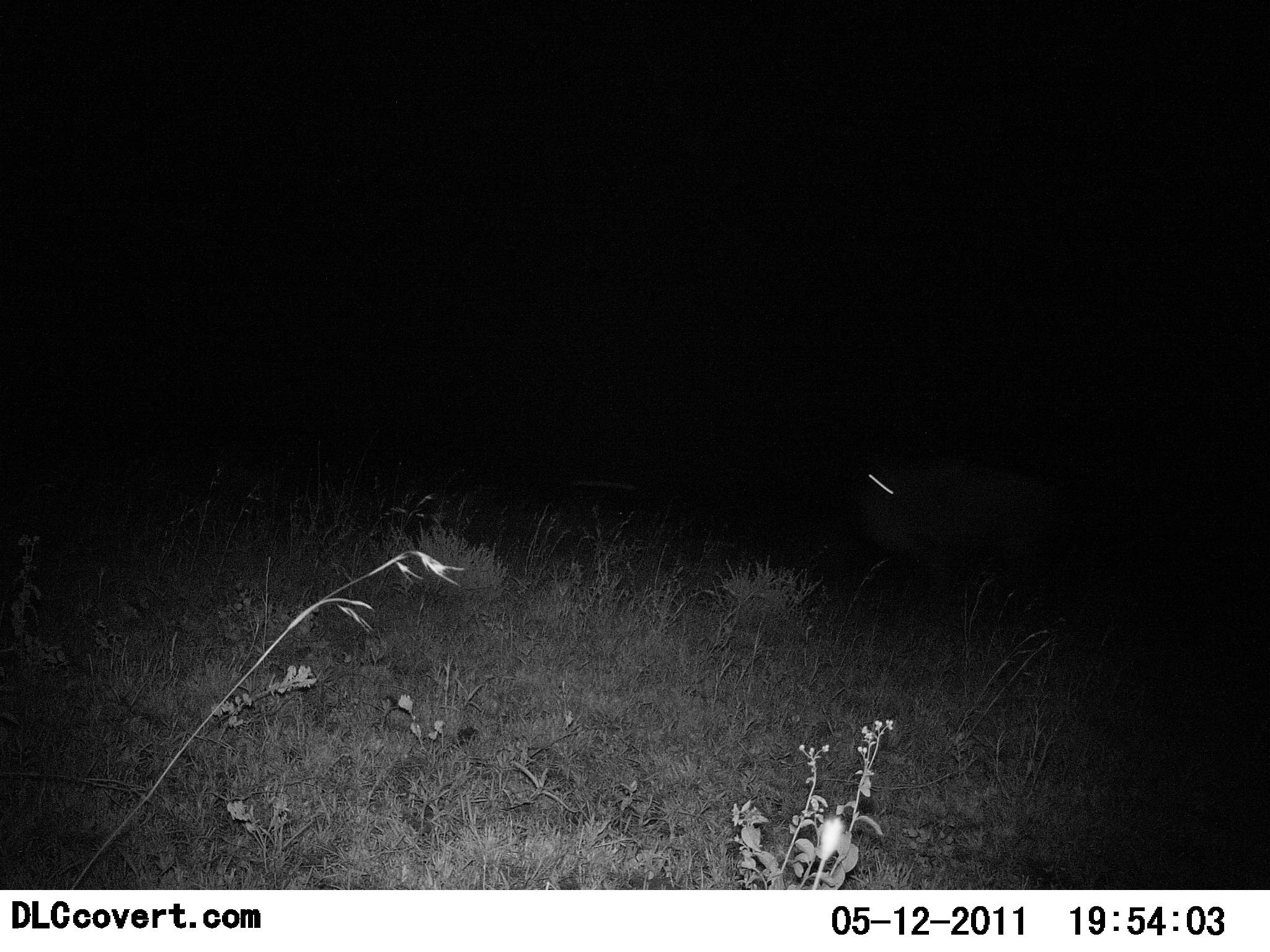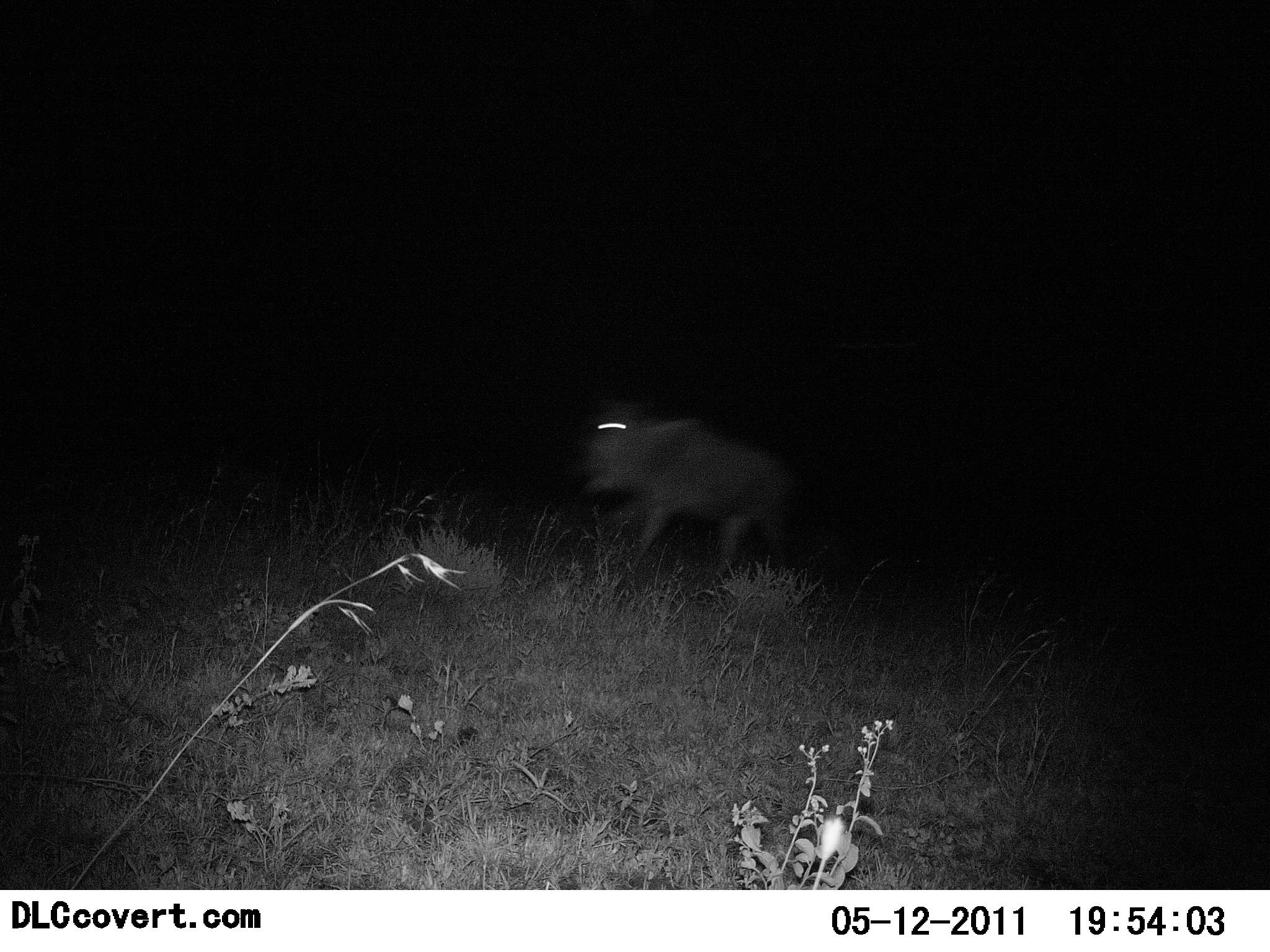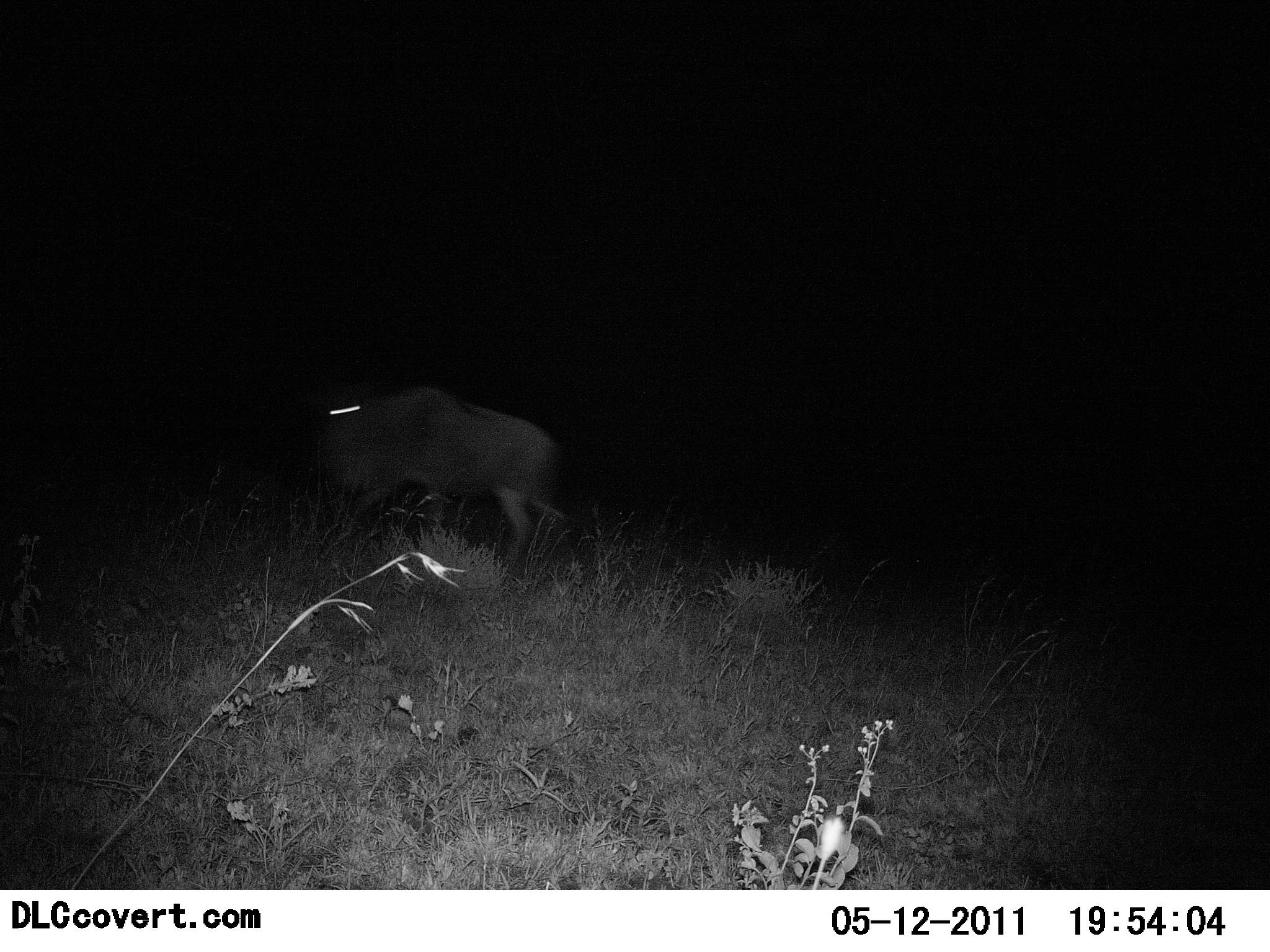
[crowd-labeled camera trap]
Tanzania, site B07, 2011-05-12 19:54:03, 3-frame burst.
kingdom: Animalia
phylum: Chordata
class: Mammalia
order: Artiodactyla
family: Bovidae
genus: Connochaetes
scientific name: Connochaetes taurinus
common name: blue wildebeest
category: wildebeest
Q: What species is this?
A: Wildebeest (blue wildebeest) (Connochaetes taurinus).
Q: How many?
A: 1.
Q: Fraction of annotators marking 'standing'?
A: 0%.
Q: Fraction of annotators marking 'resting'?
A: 0%.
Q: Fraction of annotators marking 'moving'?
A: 100%.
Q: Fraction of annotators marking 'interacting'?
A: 0%.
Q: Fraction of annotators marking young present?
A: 8%.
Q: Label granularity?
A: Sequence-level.